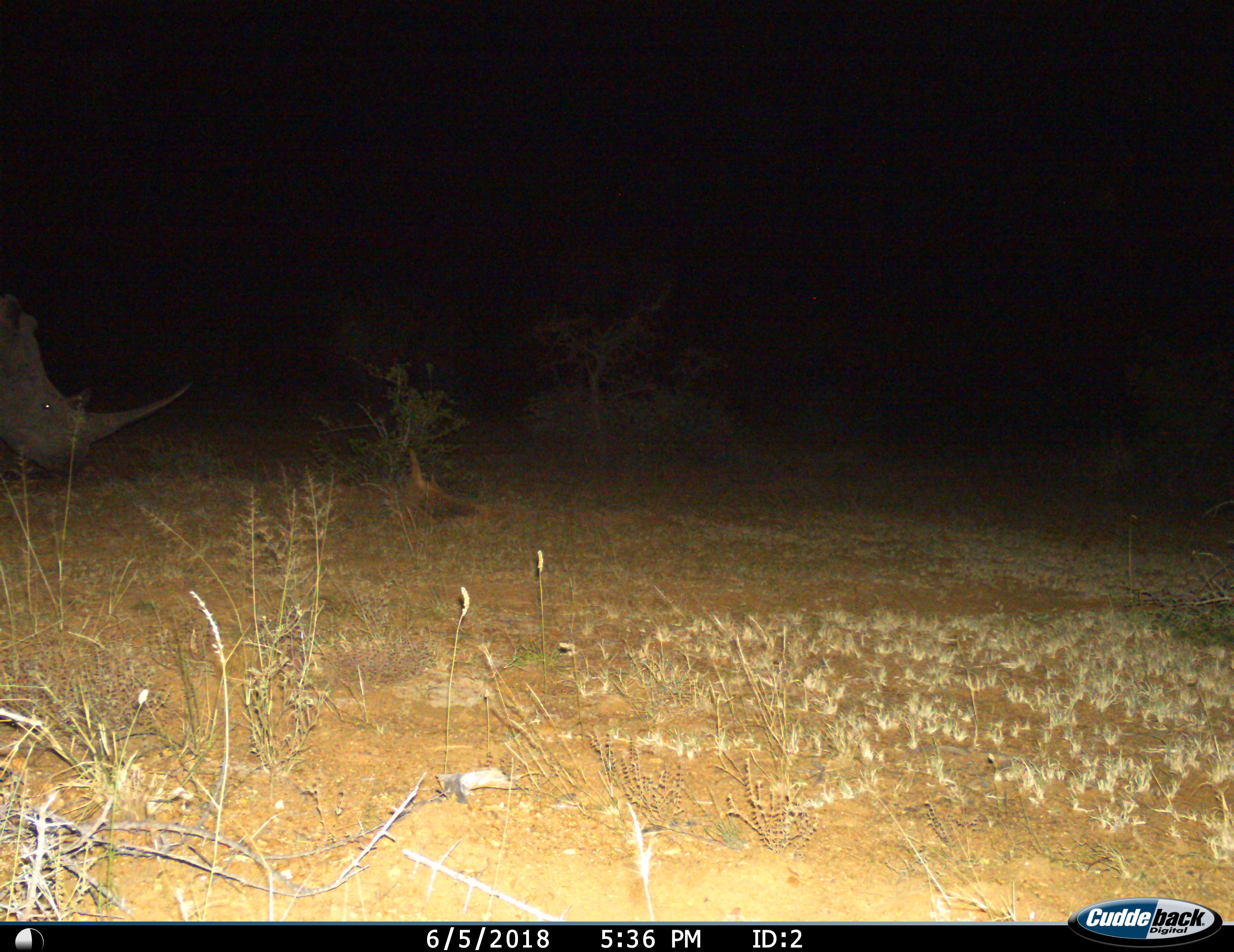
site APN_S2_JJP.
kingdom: Animalia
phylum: Chordata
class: Mammalia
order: Perissodactyla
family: Rhinocerotidae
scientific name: Rhinocerotidae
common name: unknown rhinoceros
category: rhinocerosunknown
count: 1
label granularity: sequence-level